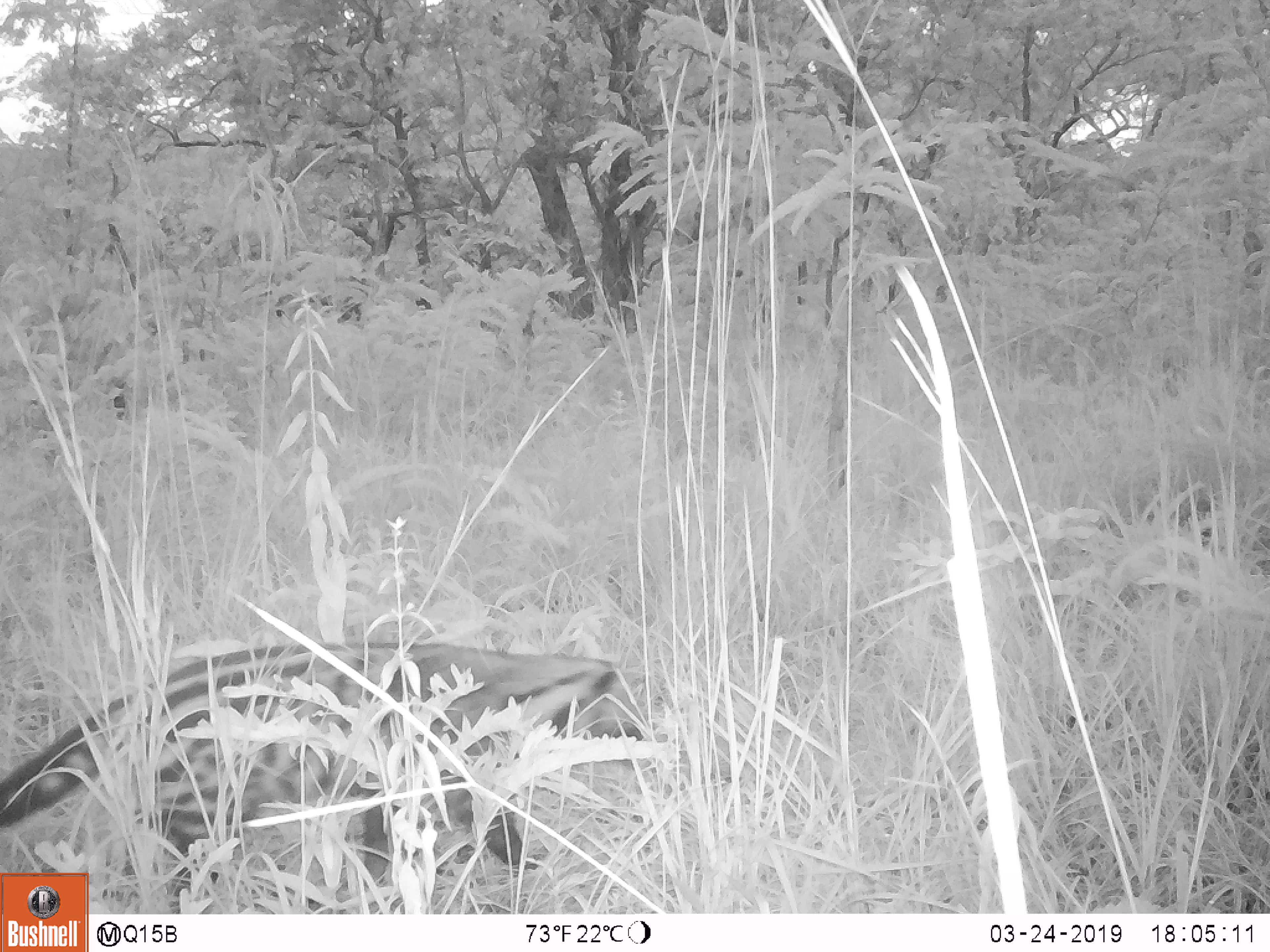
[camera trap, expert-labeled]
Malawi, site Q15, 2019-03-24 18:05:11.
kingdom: Animalia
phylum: Chordata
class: Mammalia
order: Carnivora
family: Viverridae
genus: Civettictis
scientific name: Civettictis civetta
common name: african civet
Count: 1.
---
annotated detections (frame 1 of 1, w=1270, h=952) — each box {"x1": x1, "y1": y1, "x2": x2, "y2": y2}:
african civet: {"x1": 0, "y1": 639, "x2": 681, "y2": 868}